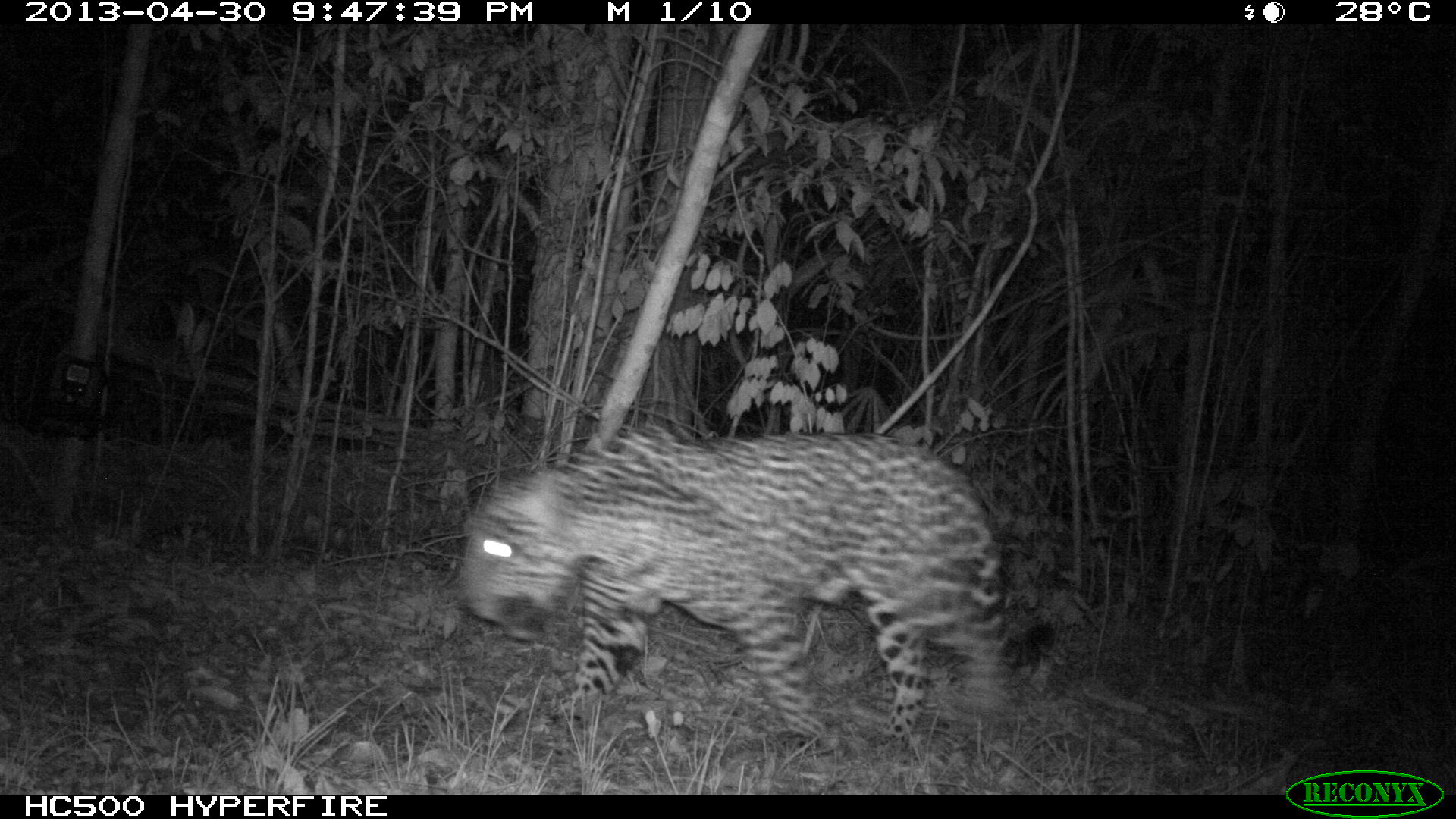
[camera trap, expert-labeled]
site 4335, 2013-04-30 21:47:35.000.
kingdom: Animalia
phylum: Chordata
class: Mammalia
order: Carnivora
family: Felidae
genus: Panthera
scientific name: Panthera onca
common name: jaguar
Panthera onca (jaguar), count 1, sex male.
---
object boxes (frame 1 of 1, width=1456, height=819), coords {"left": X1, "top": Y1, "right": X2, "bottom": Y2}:
panthera onca: {"left": 455, "top": 427, "right": 1056, "bottom": 751}